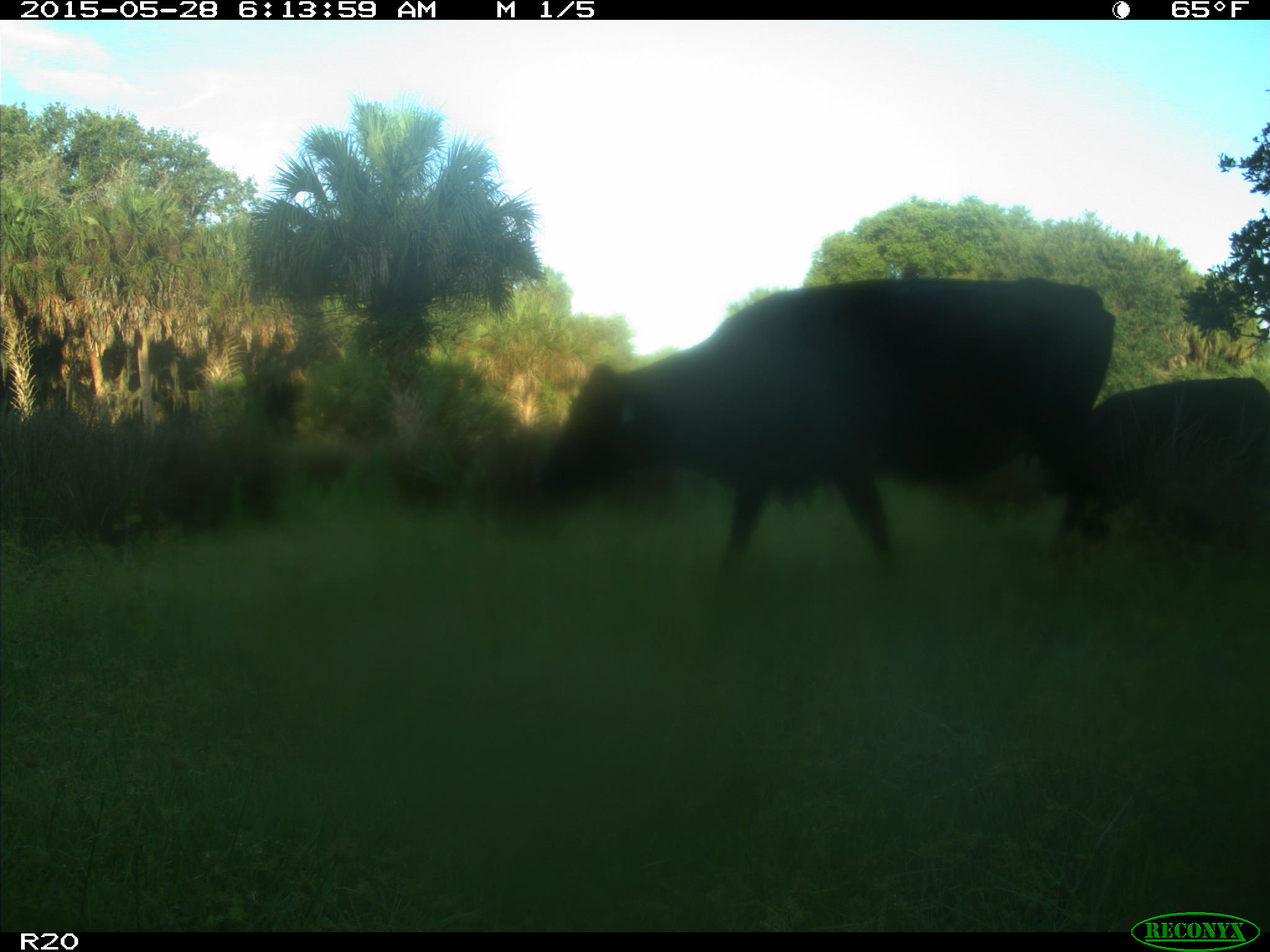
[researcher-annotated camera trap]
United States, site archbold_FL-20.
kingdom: Animalia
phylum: Chordata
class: Mammalia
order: Artiodactyla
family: Bovidae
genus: Bos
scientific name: Bos taurus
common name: domestic cow